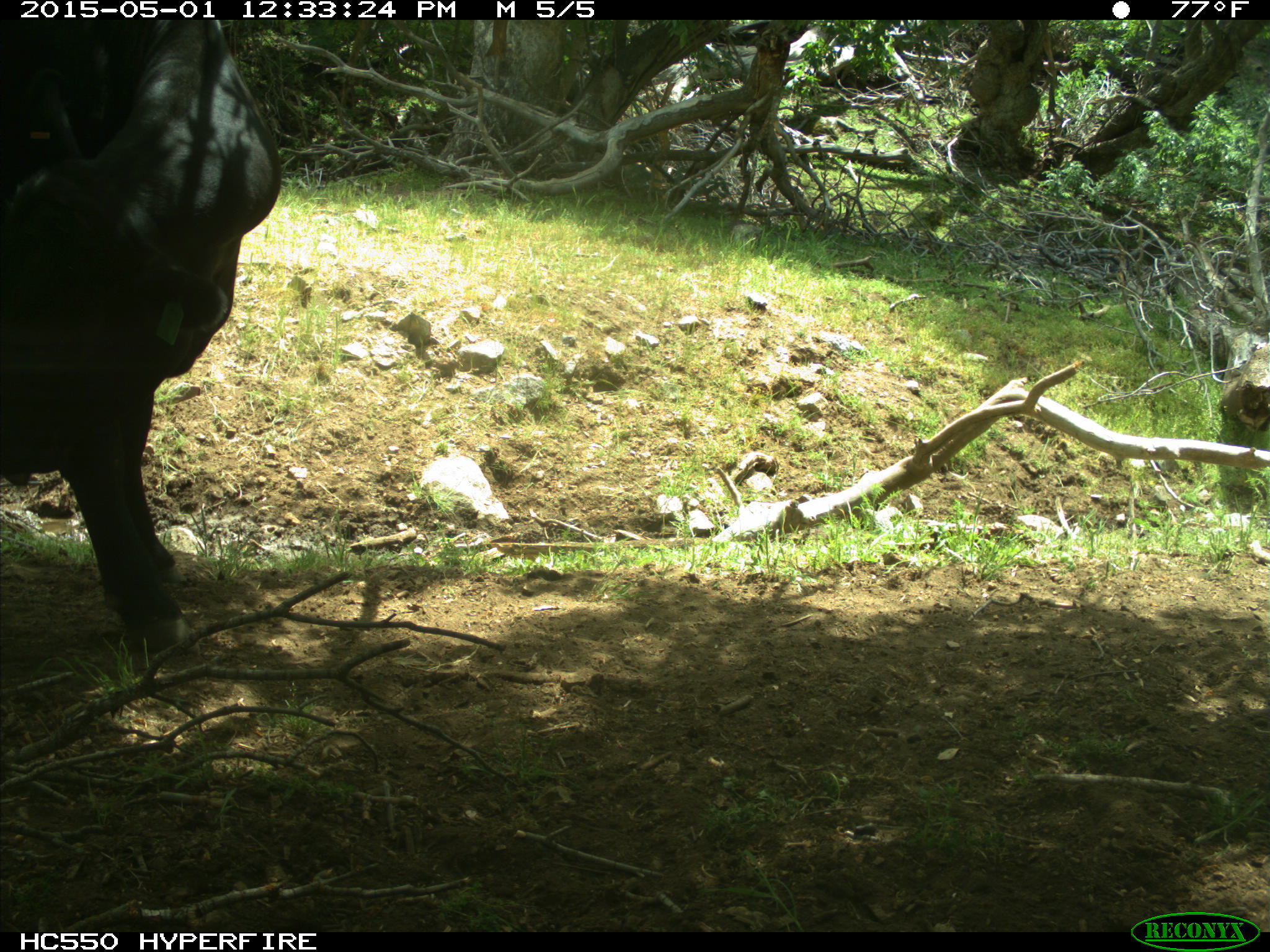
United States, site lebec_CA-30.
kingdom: Animalia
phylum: Chordata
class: Mammalia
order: Artiodactyla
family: Bovidae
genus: Bos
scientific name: Bos taurus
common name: domestic cow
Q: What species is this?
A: Bos taurus (domestic cow).